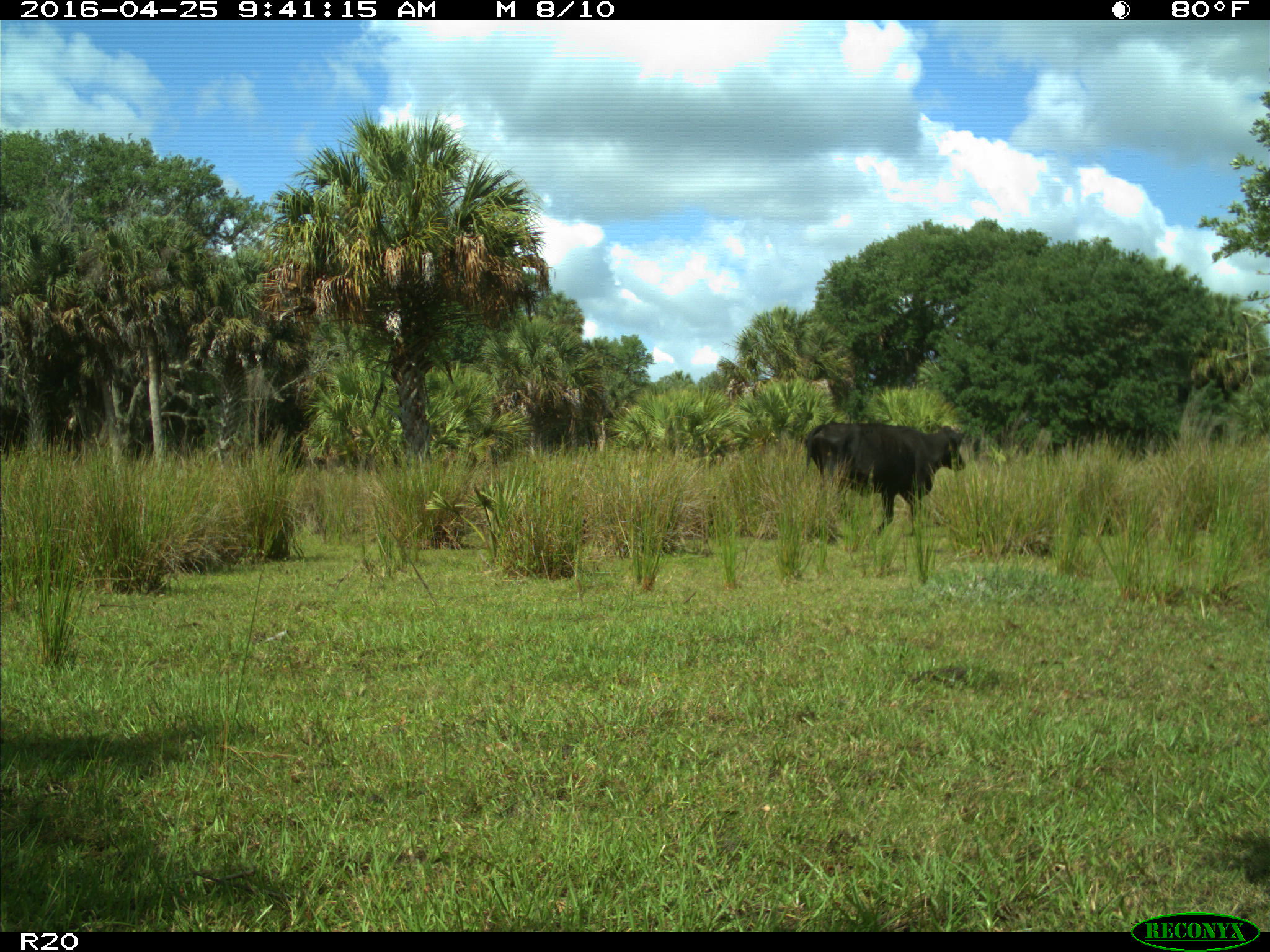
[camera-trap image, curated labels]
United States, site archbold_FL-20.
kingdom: Animalia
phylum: Chordata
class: Mammalia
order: Artiodactyla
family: Bovidae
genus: Bos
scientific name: Bos taurus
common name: domestic cow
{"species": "Bos taurus (domestic cow)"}